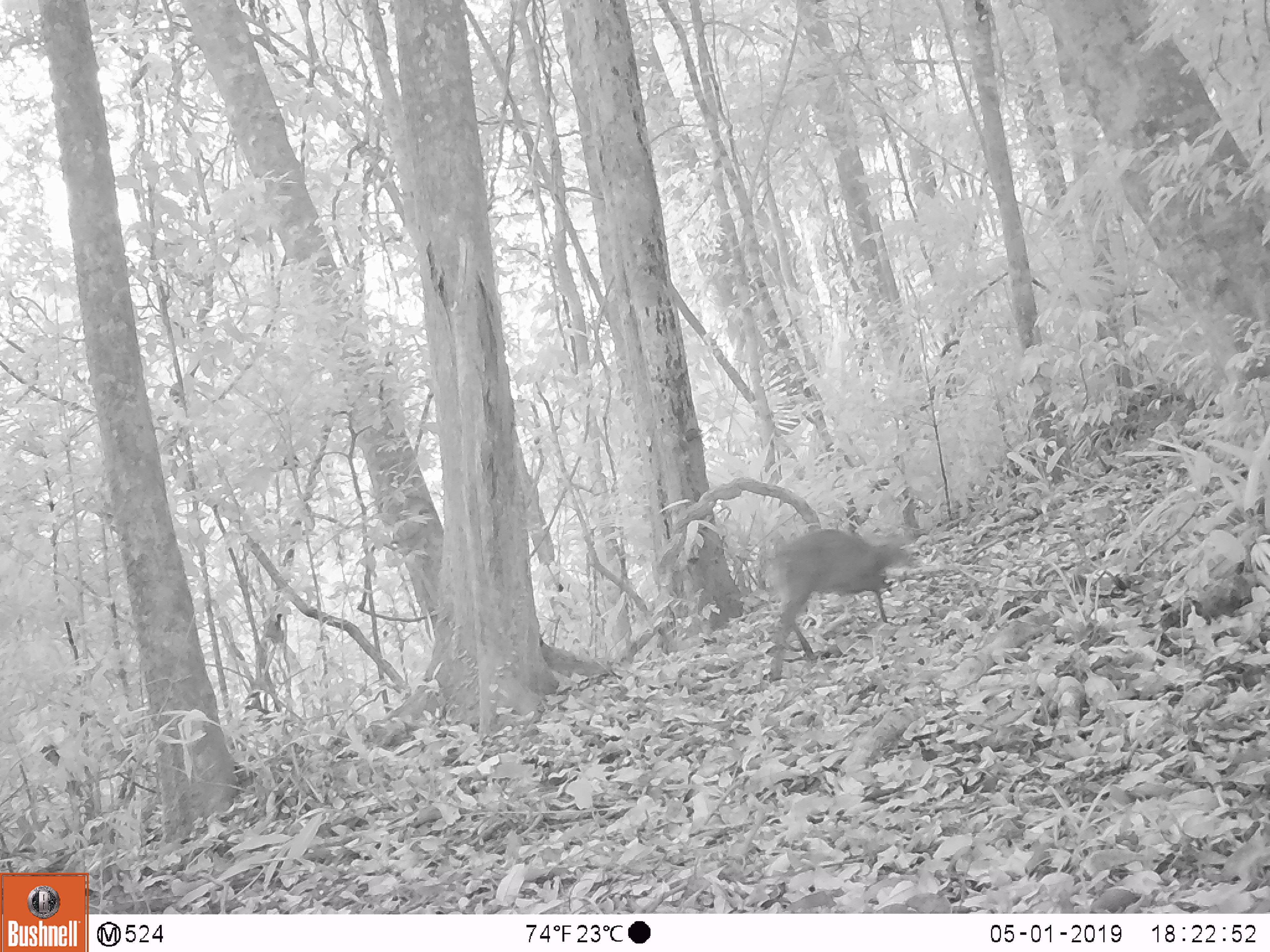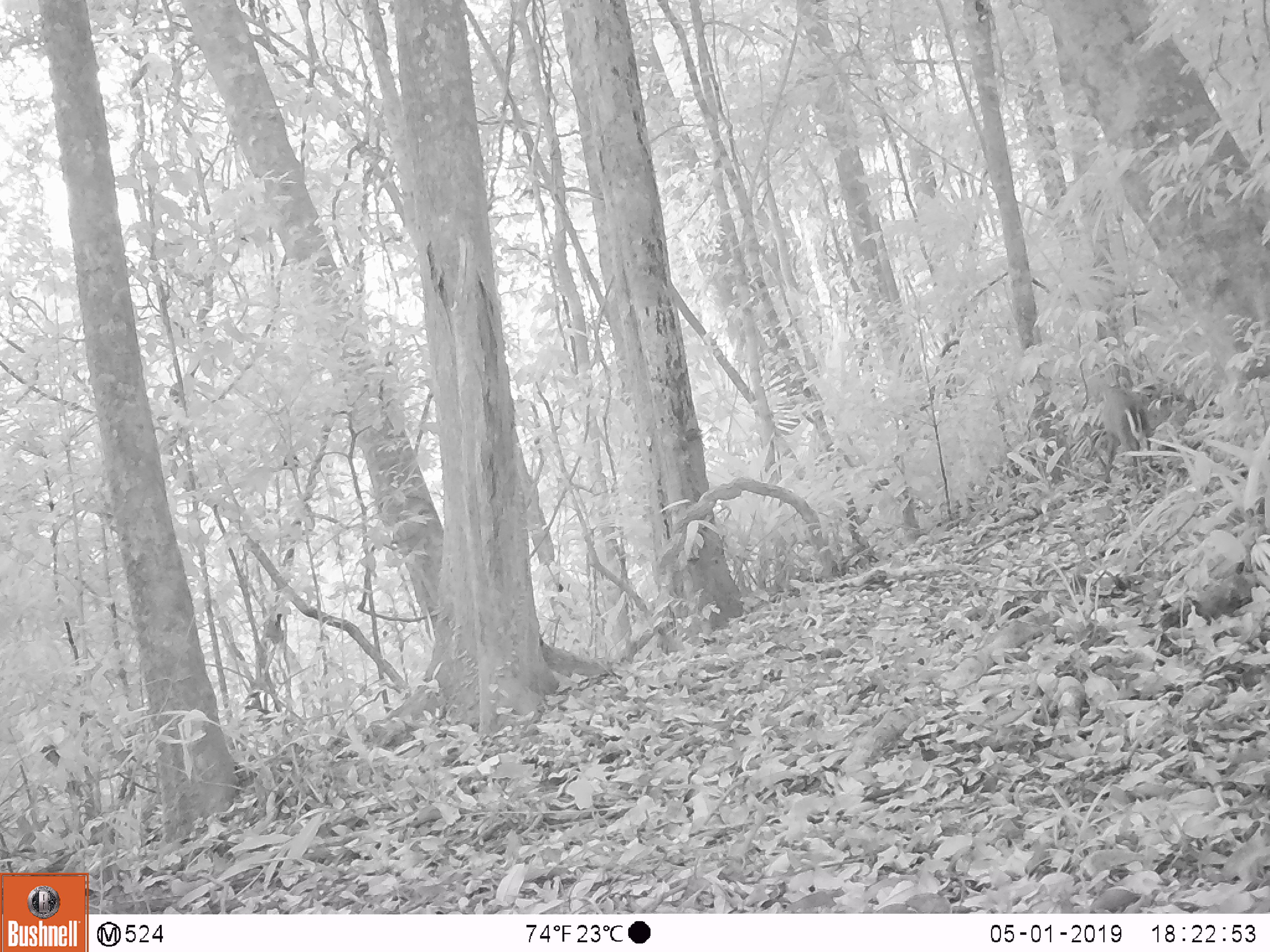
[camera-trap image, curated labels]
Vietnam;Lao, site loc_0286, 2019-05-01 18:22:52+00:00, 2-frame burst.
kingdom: Animalia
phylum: Chordata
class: Mammalia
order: Artiodactyla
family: Cervidae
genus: Muntiacus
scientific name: Muntiacus rooseveltorum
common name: roosevelt's muntjac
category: roosevelts muntjac group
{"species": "roosevelts muntjac group (roosevelt's muntjac) (Muntiacus rooseveltorum)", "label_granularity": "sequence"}